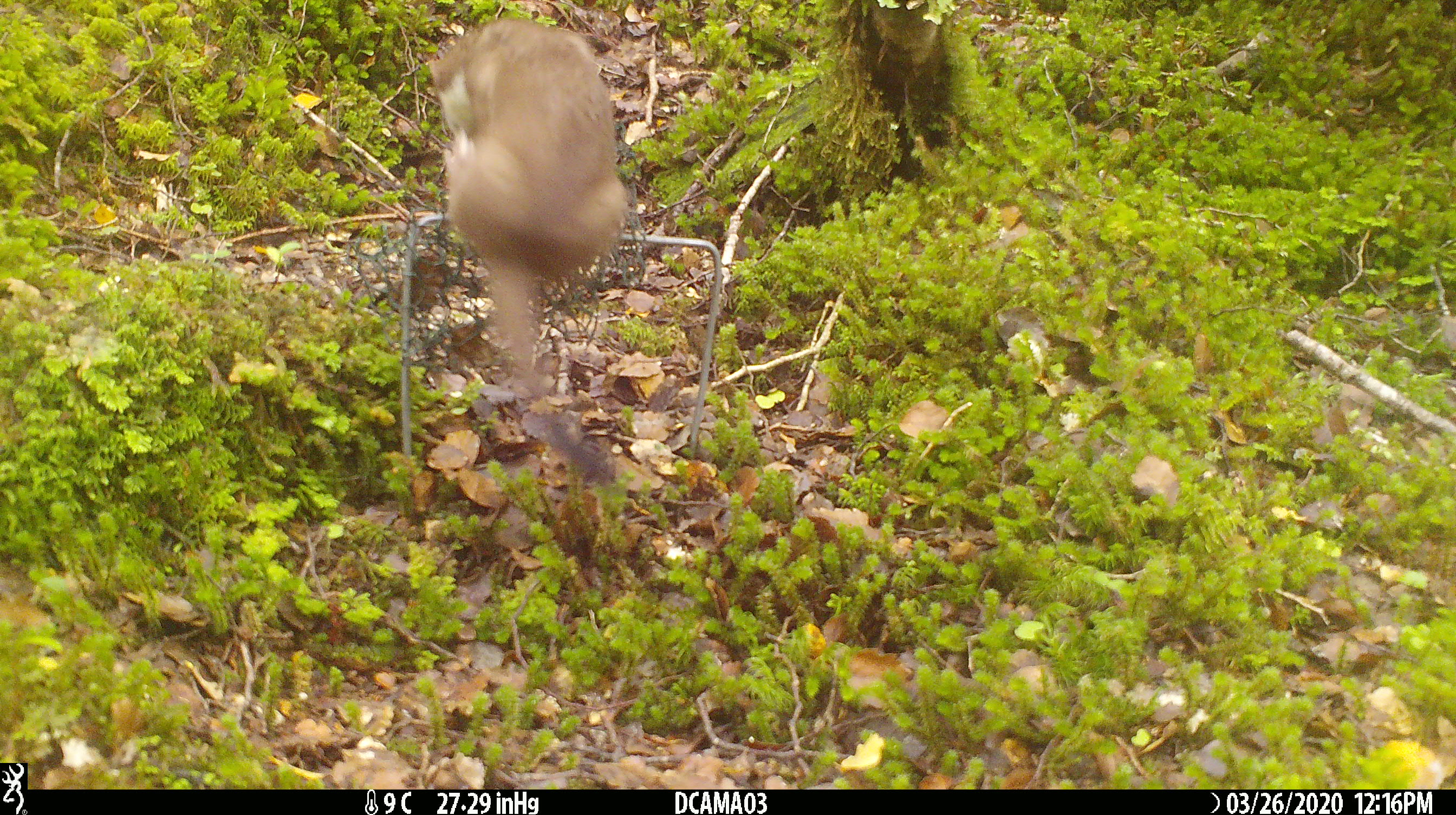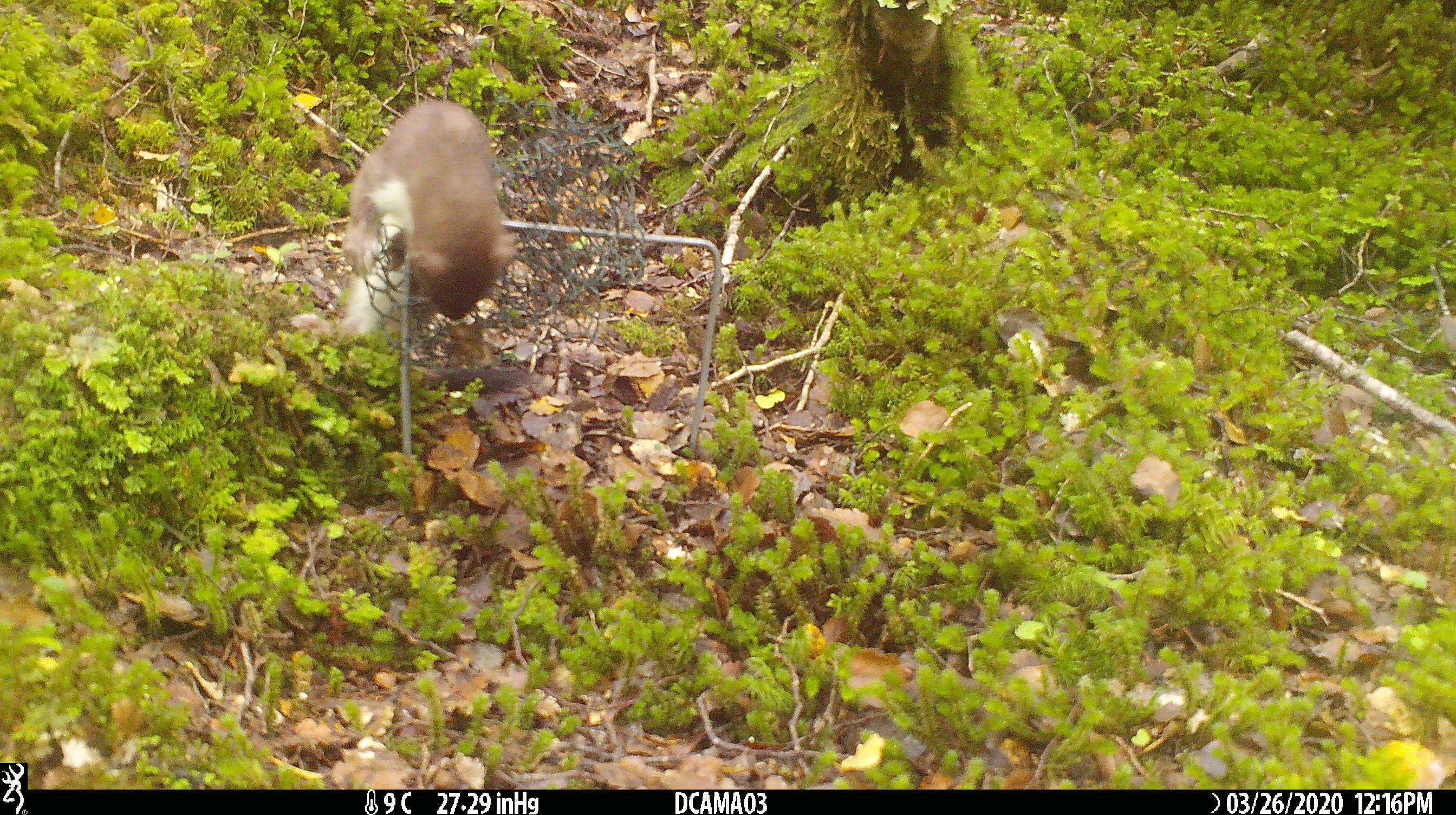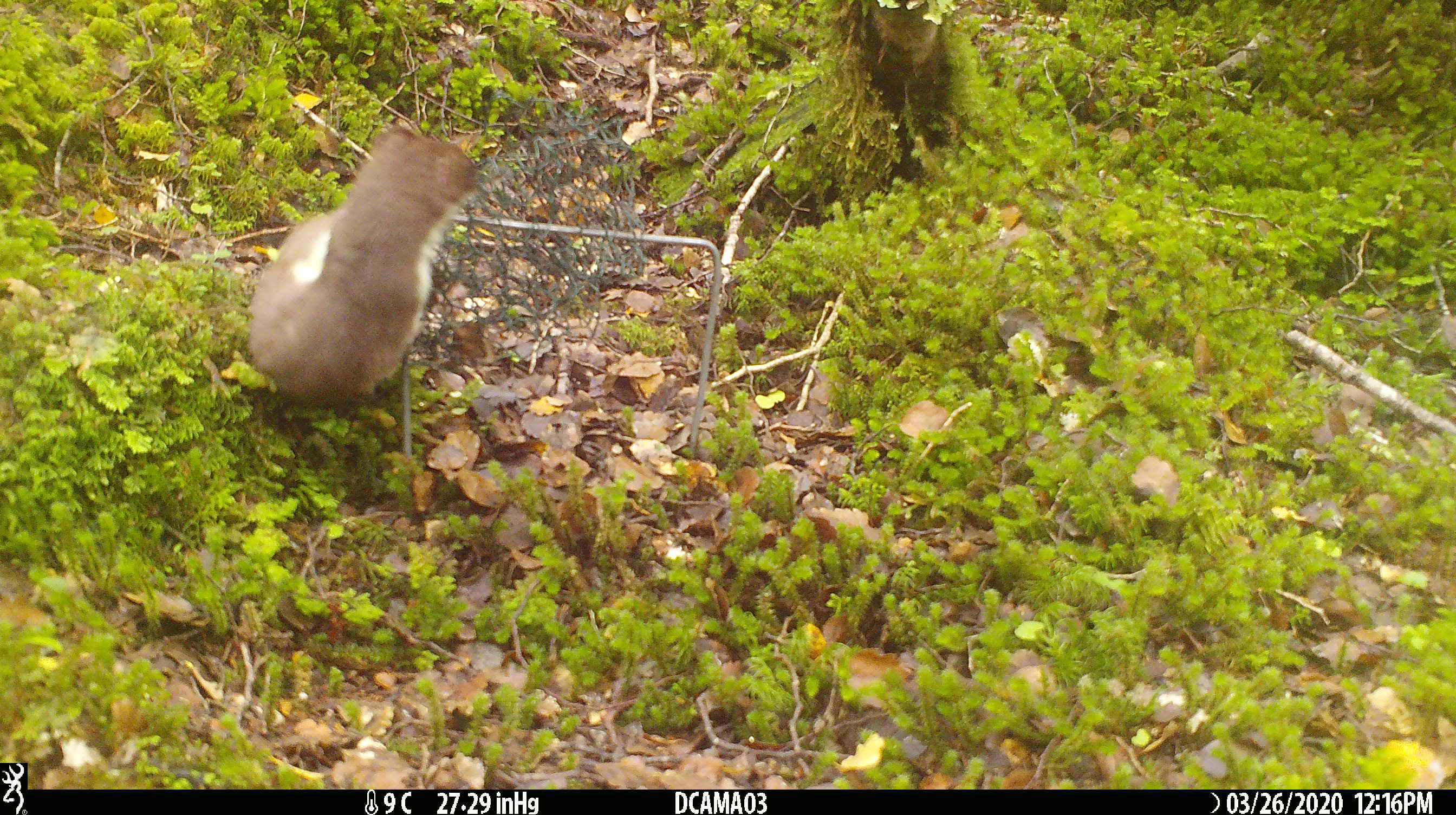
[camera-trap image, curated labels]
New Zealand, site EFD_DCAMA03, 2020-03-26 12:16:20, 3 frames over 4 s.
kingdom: Animalia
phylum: Chordata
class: Mammalia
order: Carnivora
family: Mustelidae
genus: Mustela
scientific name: Mustela erminea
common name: stoat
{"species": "stoat (Mustela erminea)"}